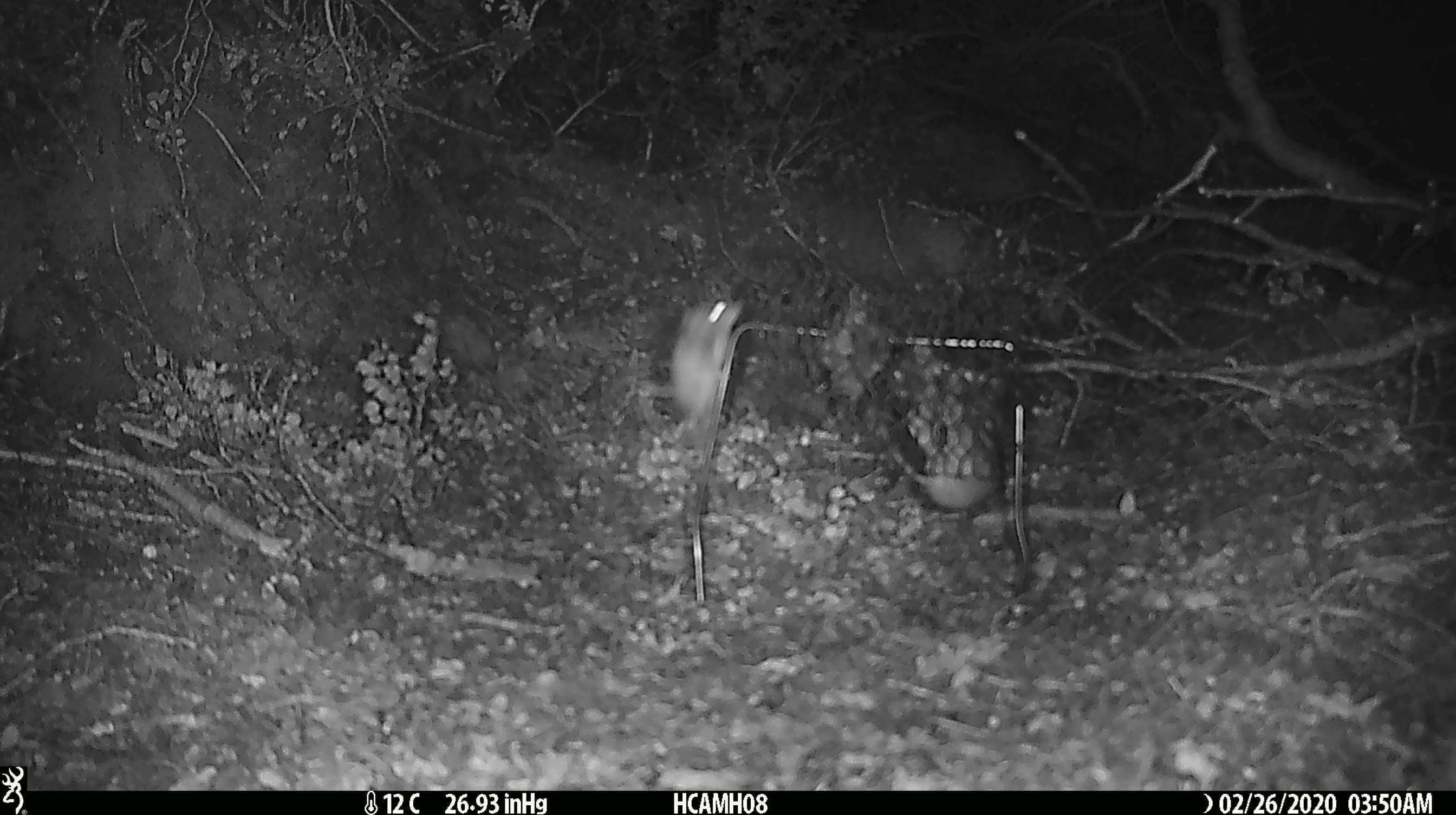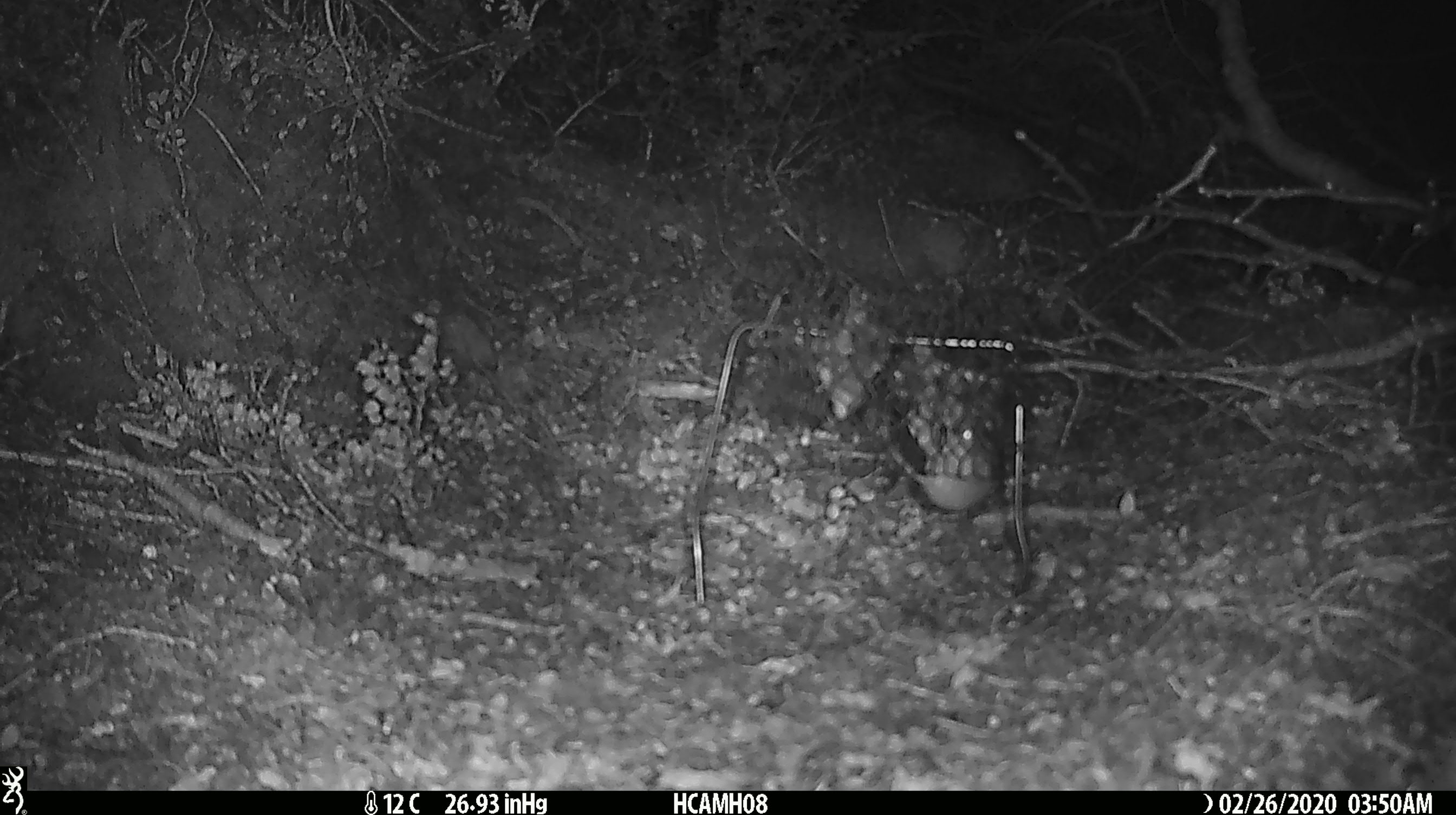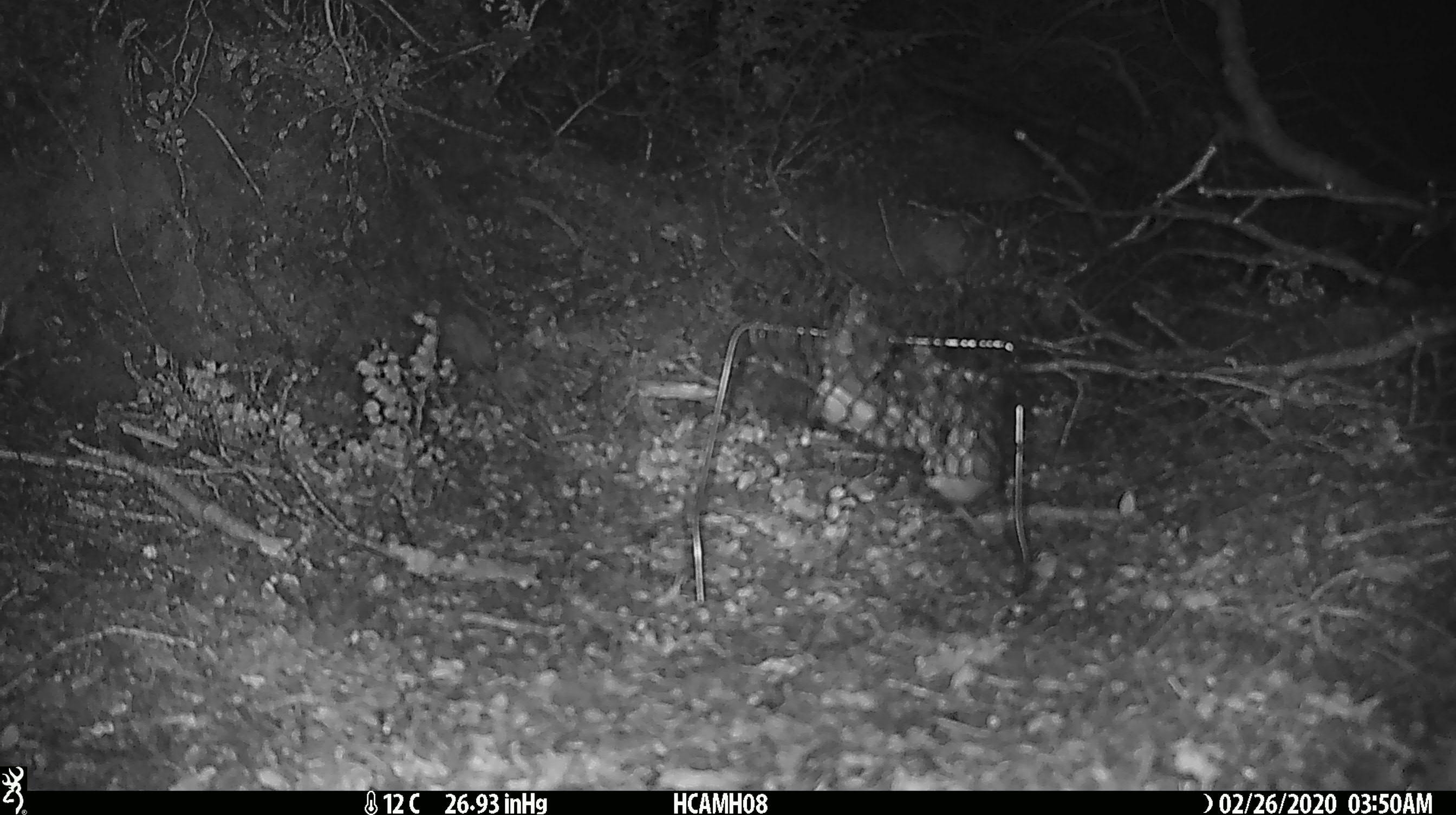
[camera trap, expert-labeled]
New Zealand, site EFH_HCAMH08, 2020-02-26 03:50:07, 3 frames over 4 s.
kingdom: Animalia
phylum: Chordata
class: Mammalia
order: Rodentia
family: Muridae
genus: Mus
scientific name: Mus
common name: mouse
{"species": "mouse (Mus)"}